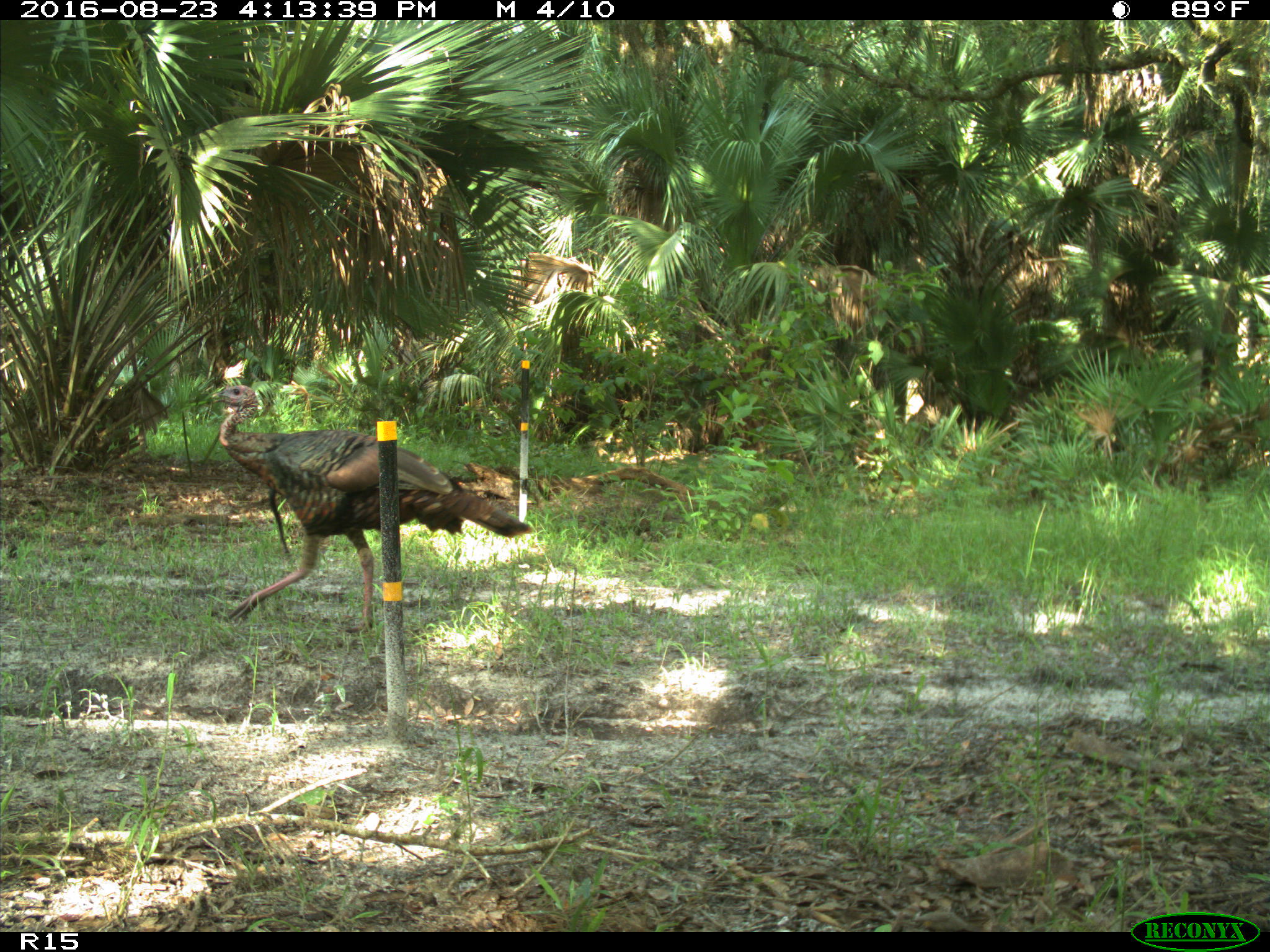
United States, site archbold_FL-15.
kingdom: Animalia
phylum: Chordata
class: Aves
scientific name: Aves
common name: birds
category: unidentified bird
Unidentified bird (birds) (Aves).